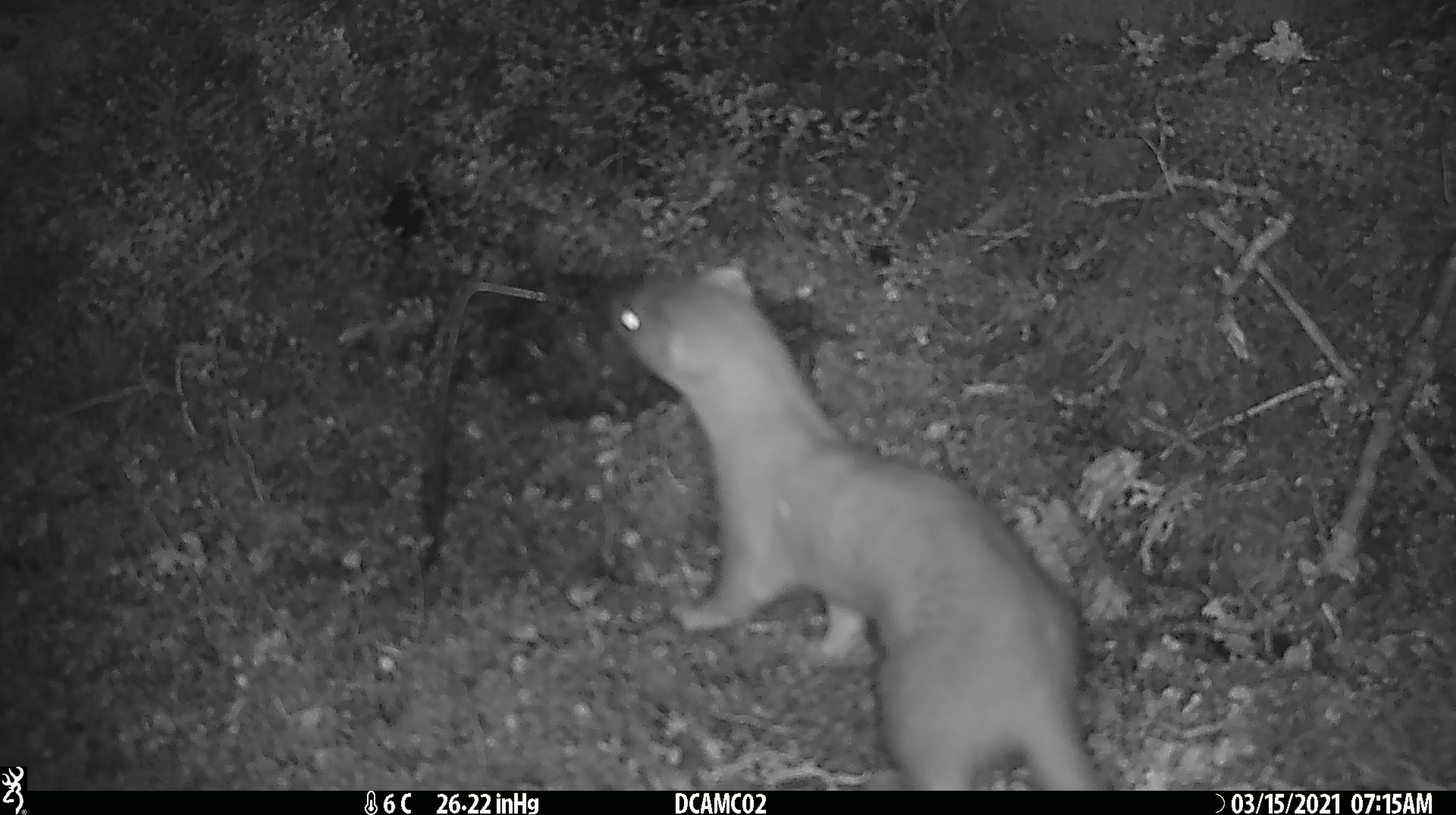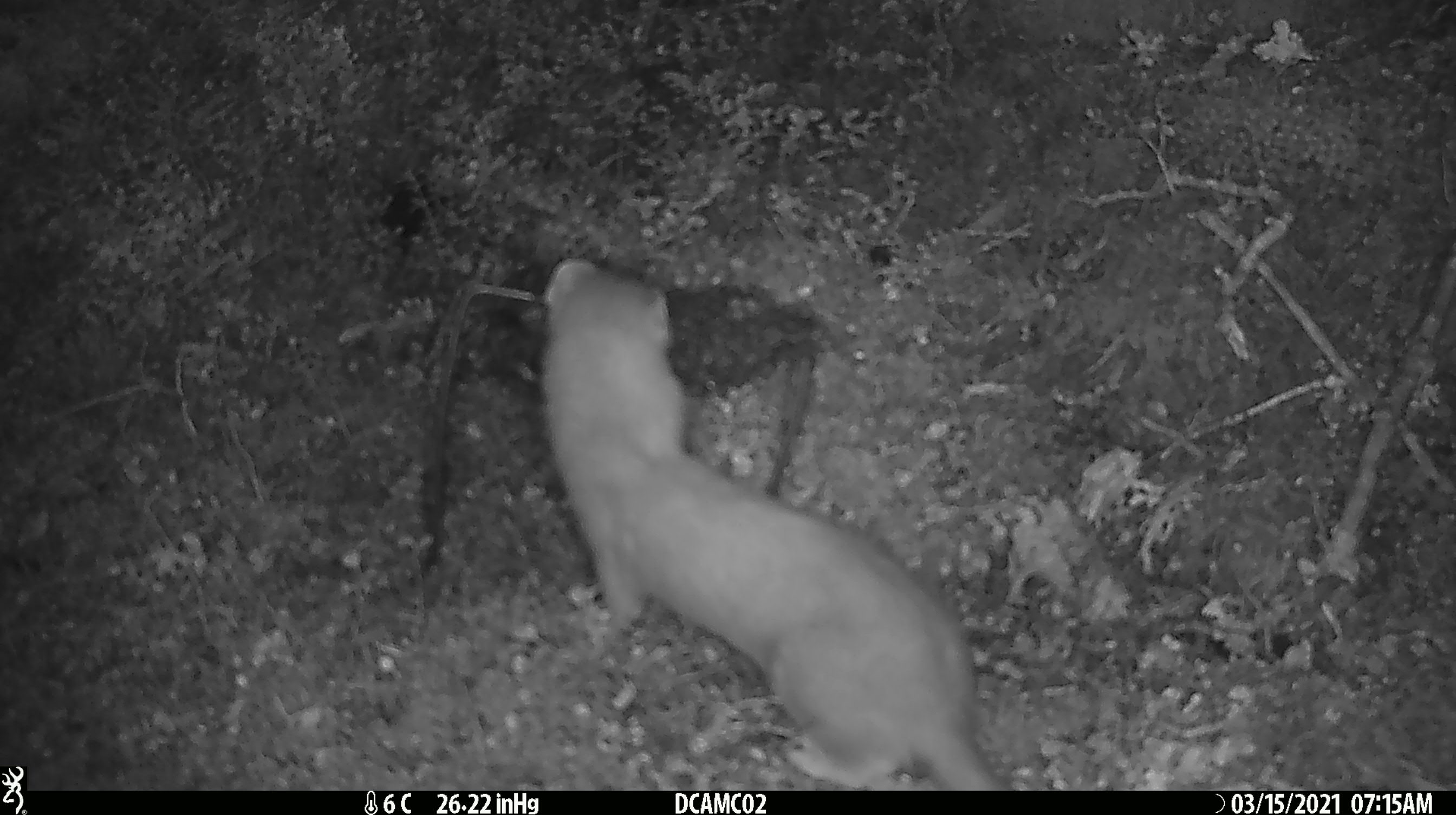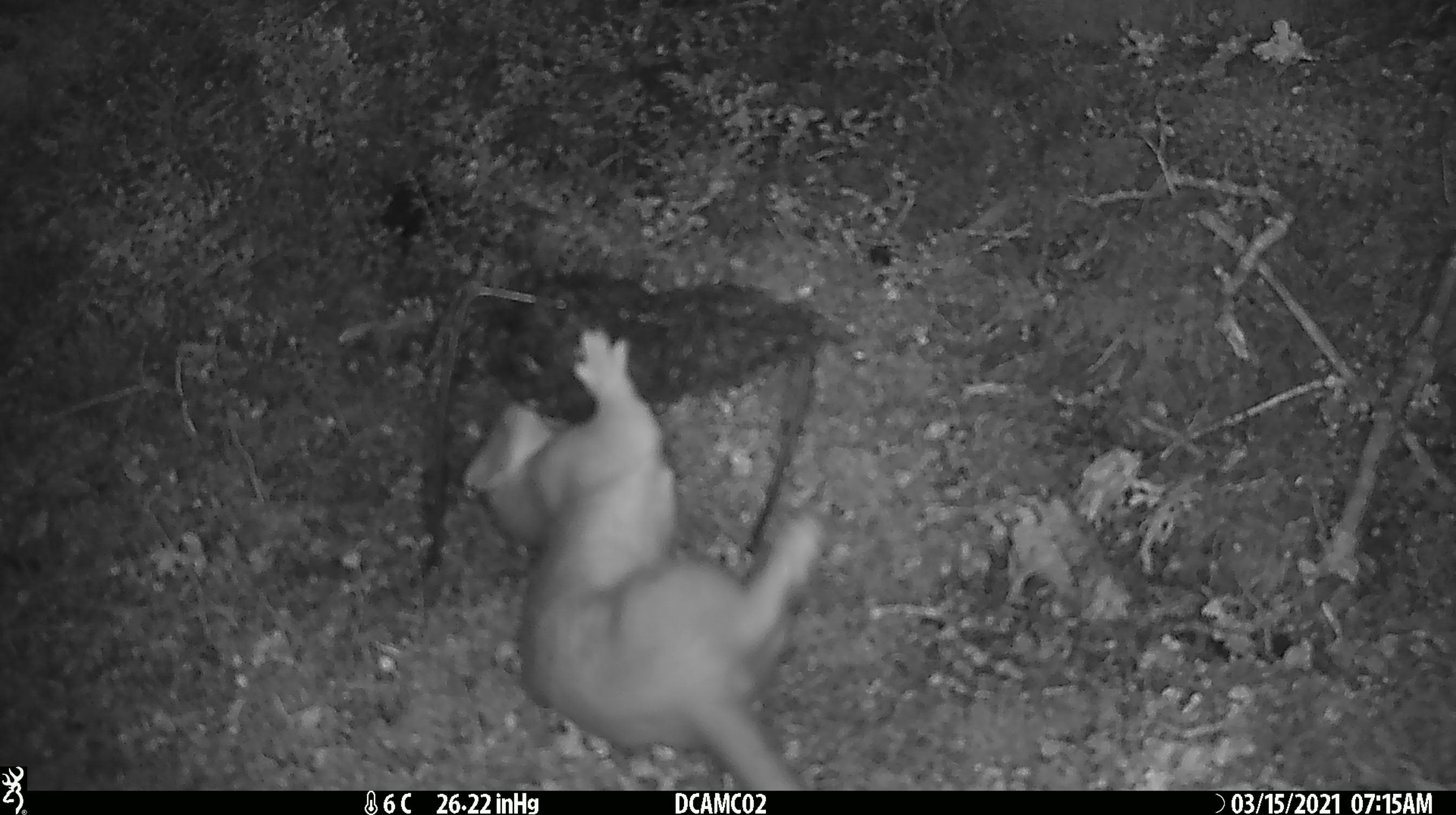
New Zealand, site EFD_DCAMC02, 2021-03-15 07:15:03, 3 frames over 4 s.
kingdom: Animalia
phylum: Chordata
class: Mammalia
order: Carnivora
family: Mustelidae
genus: Mustela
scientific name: Mustela erminea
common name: stoat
Stoat (Mustela erminea).